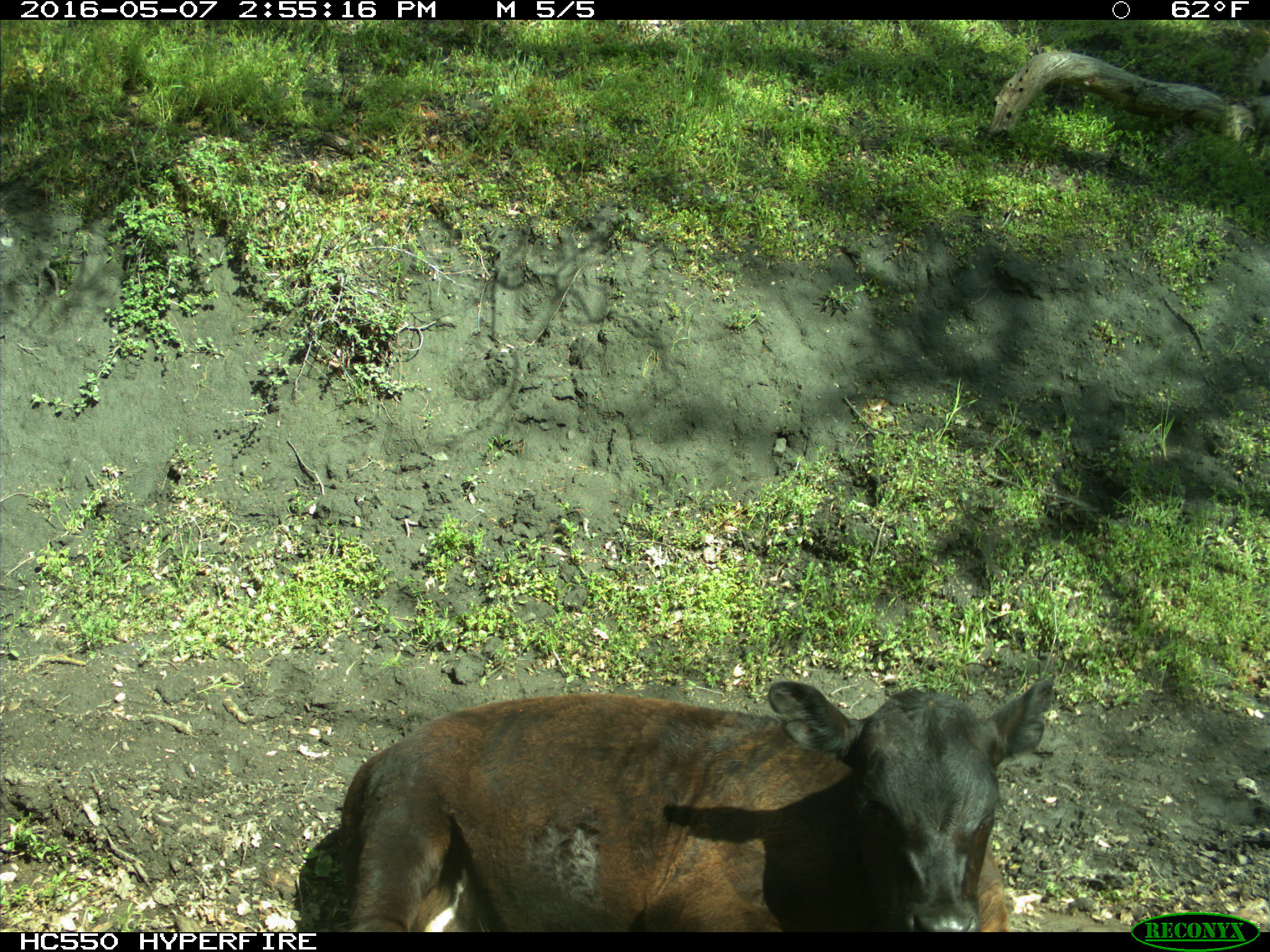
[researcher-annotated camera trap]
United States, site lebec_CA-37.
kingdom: Animalia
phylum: Chordata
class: Mammalia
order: Artiodactyla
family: Bovidae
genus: Bos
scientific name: Bos taurus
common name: domestic cow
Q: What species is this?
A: Bos taurus (domestic cow).